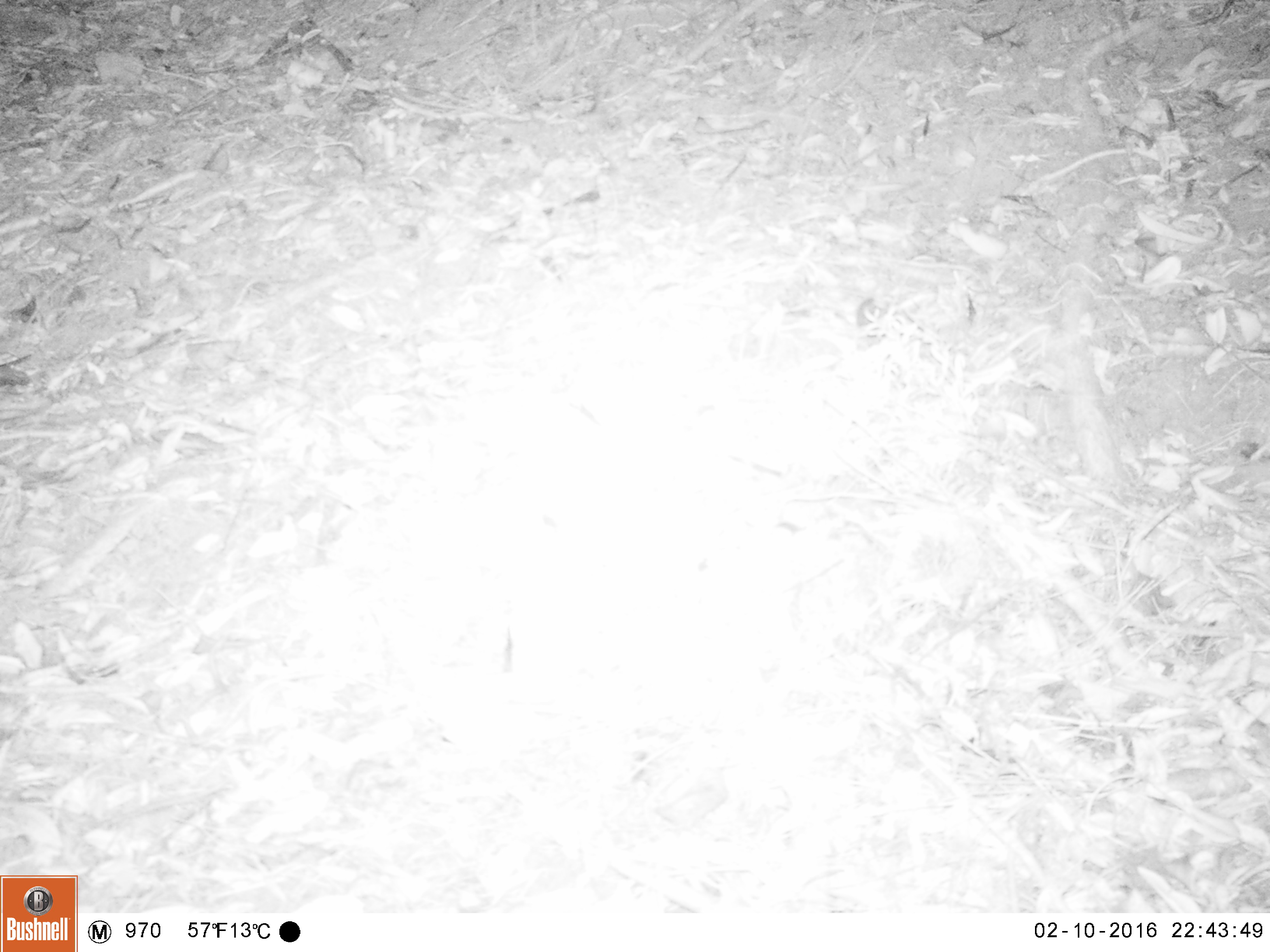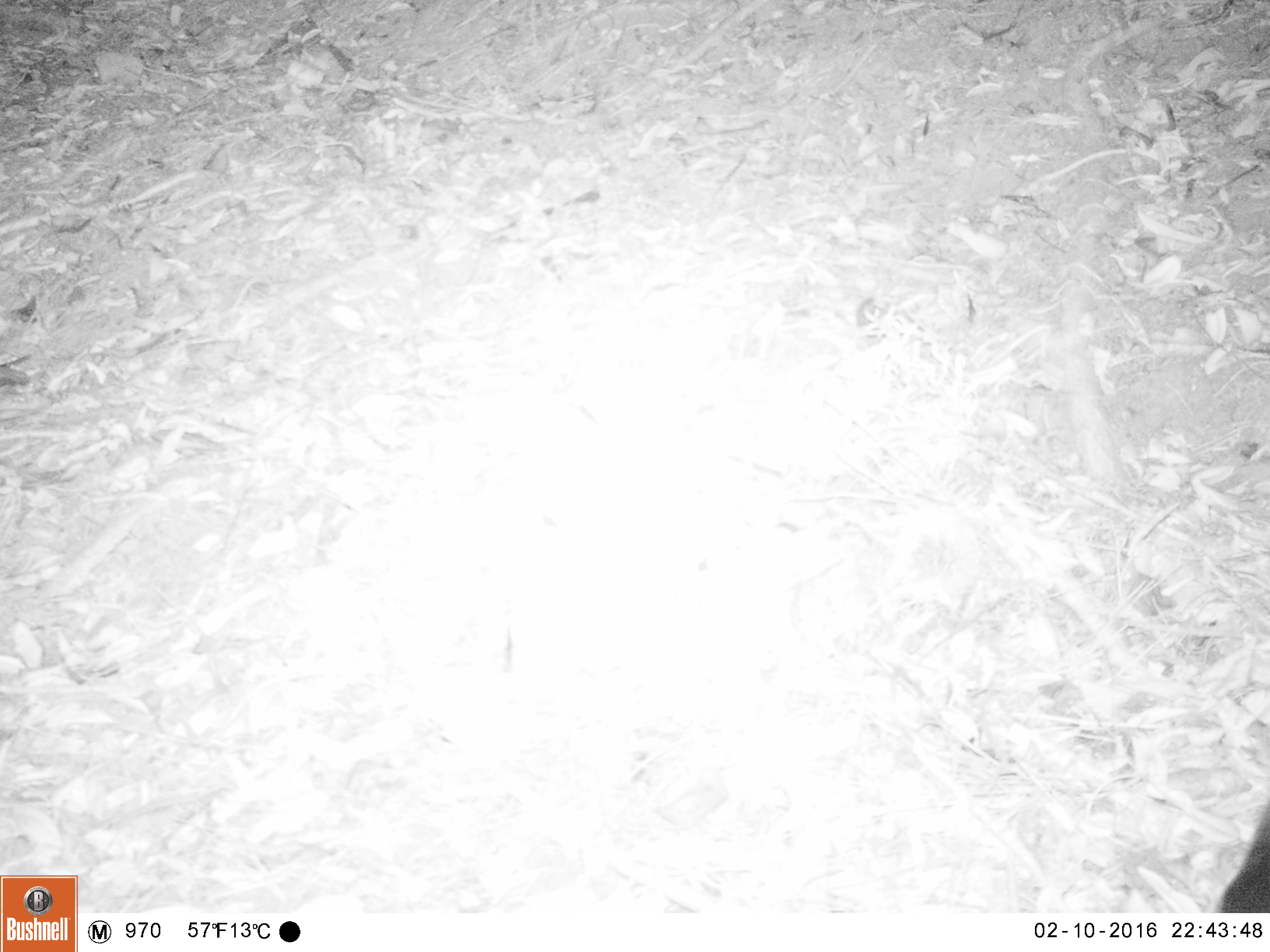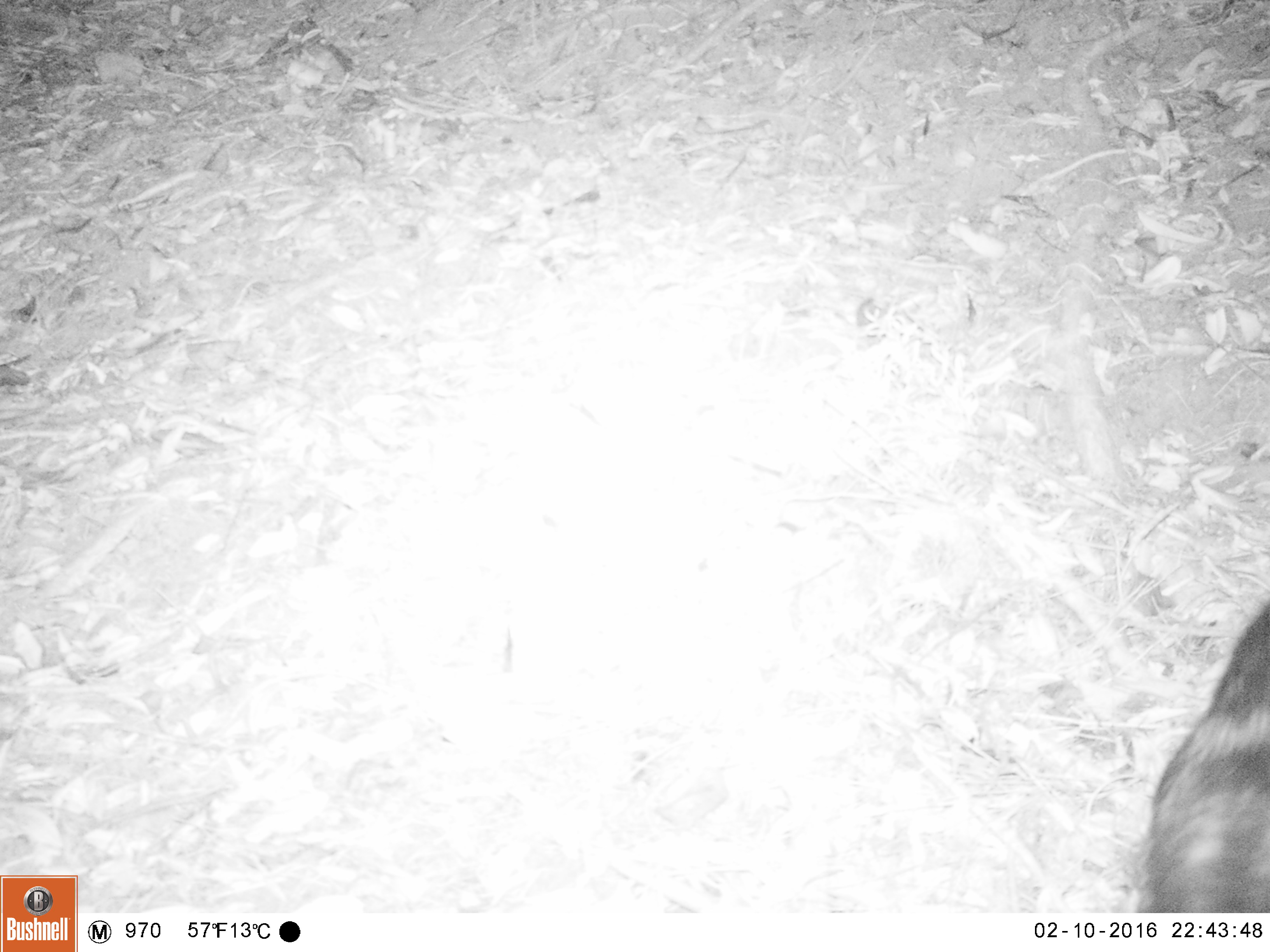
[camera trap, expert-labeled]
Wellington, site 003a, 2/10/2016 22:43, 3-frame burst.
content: unidentified animal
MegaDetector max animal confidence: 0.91